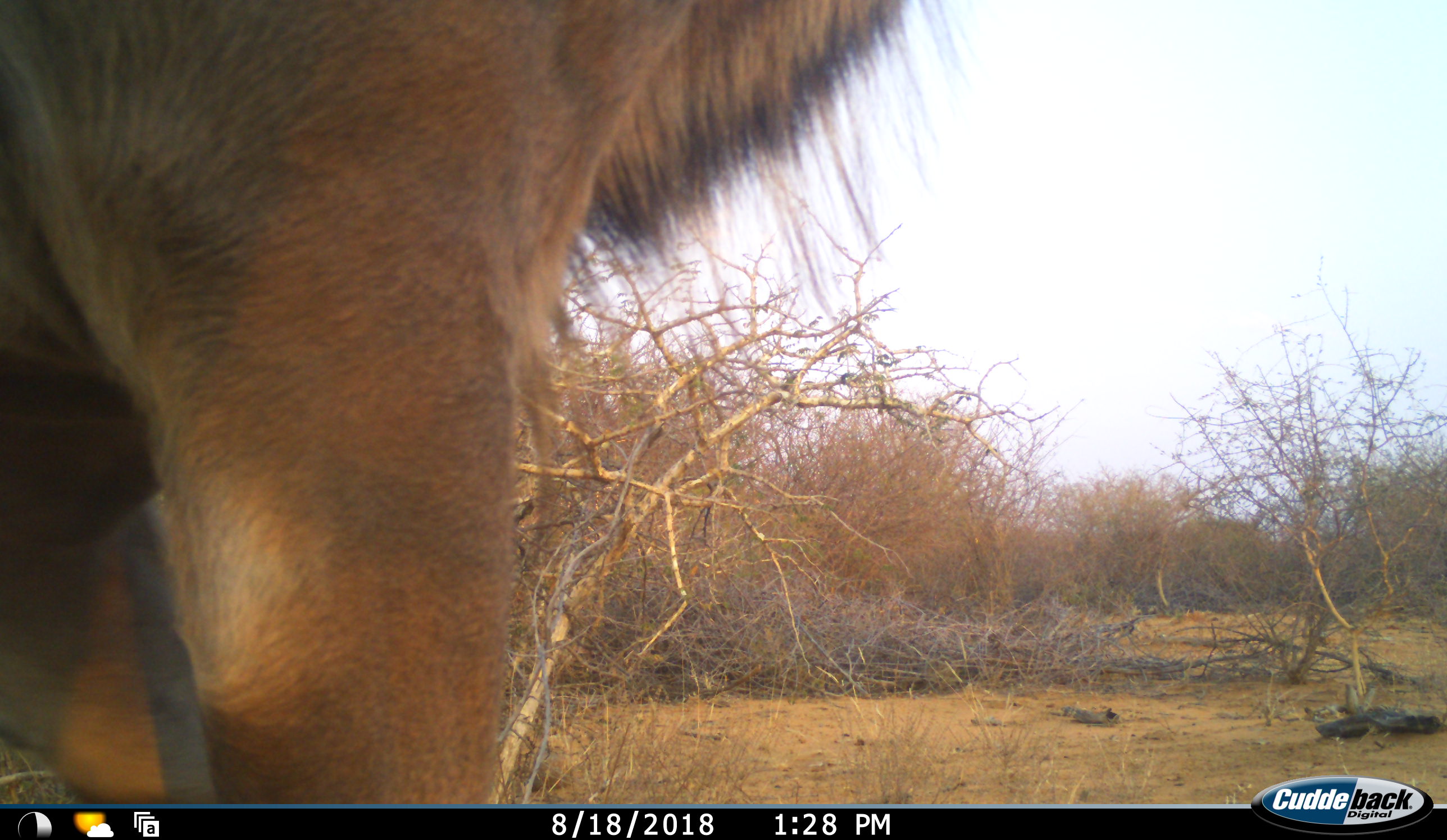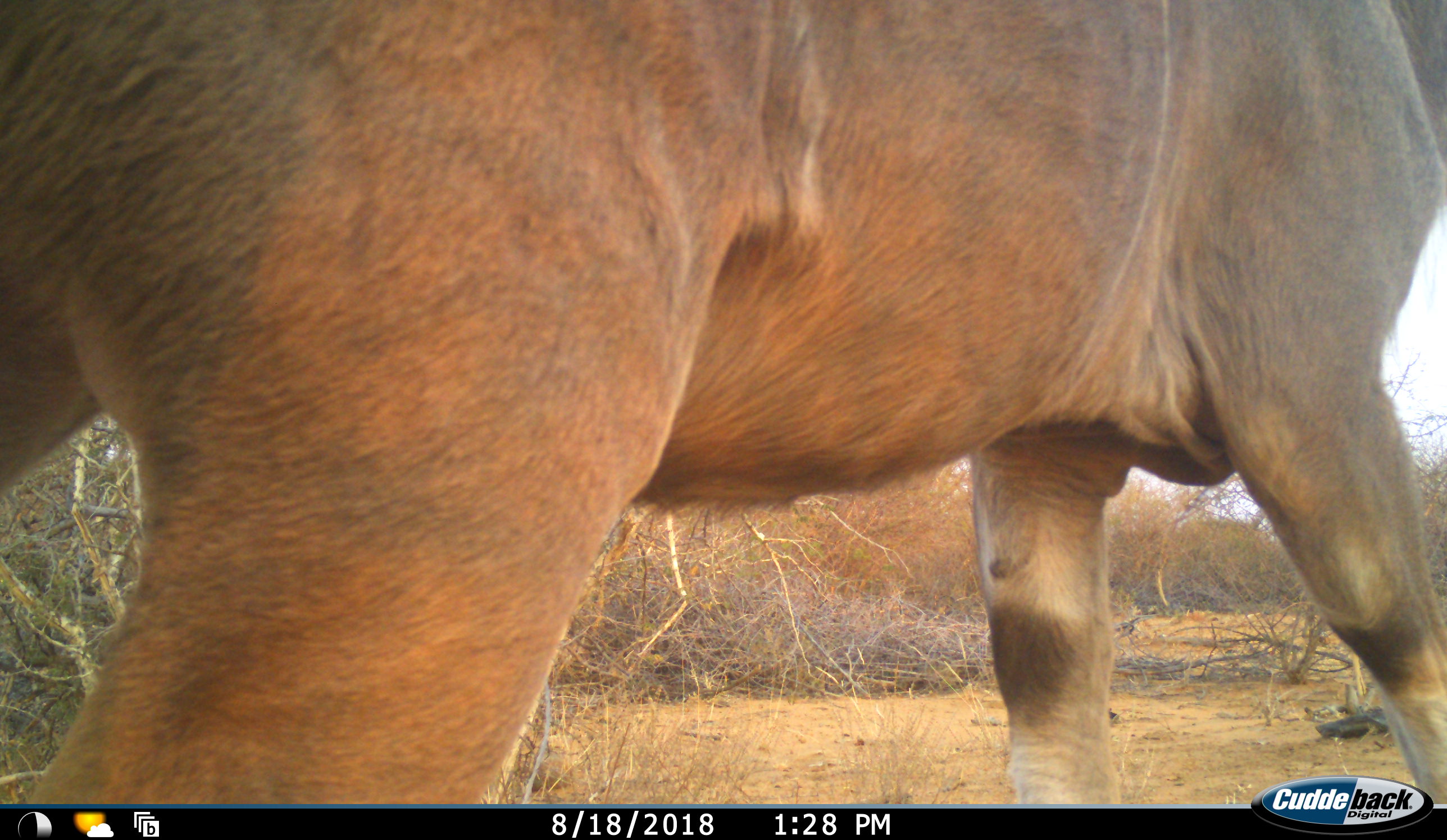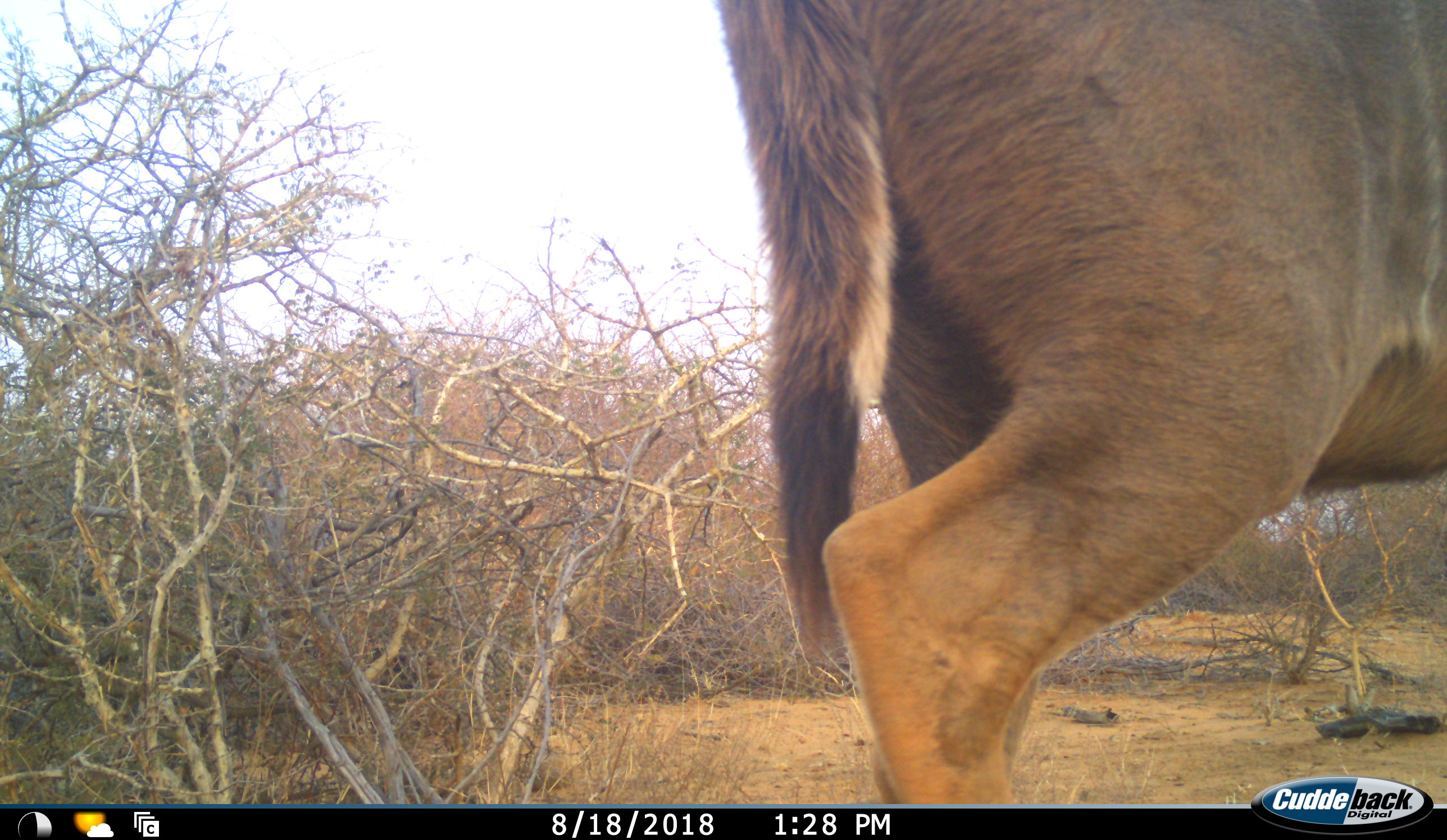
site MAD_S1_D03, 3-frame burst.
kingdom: Animalia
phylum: Chordata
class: Mammalia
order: Artiodactyla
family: Bovidae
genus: Tragelaphus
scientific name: Tragelaphus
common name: kudu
Kudu (Tragelaphus), count 1. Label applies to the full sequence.